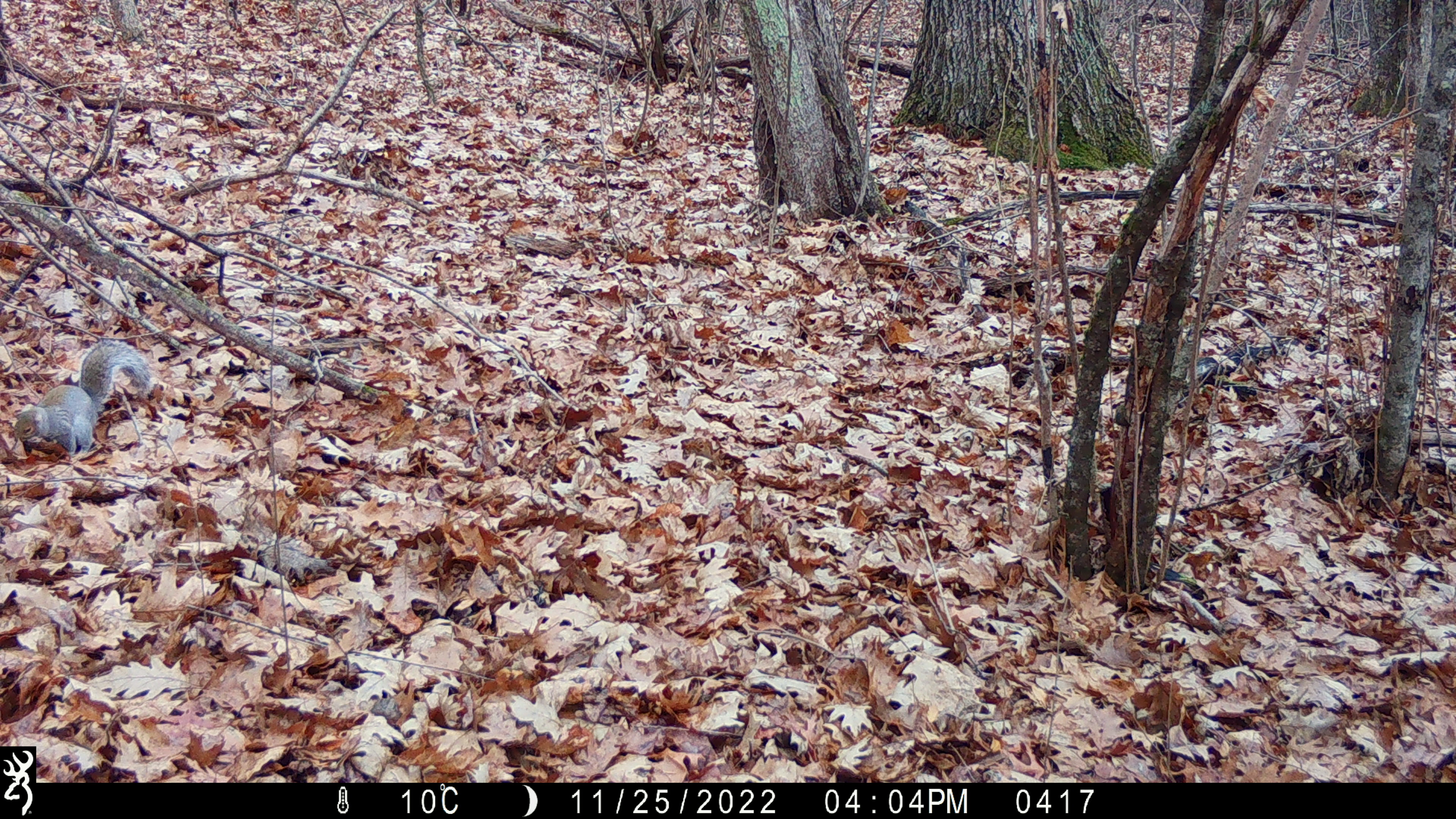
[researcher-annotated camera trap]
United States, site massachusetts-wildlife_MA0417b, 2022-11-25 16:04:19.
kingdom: Animalia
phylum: Chordata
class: Mammalia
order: Rodentia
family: Sciuridae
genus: Sciurus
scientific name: Sciurus carolinensis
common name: gray squirrel